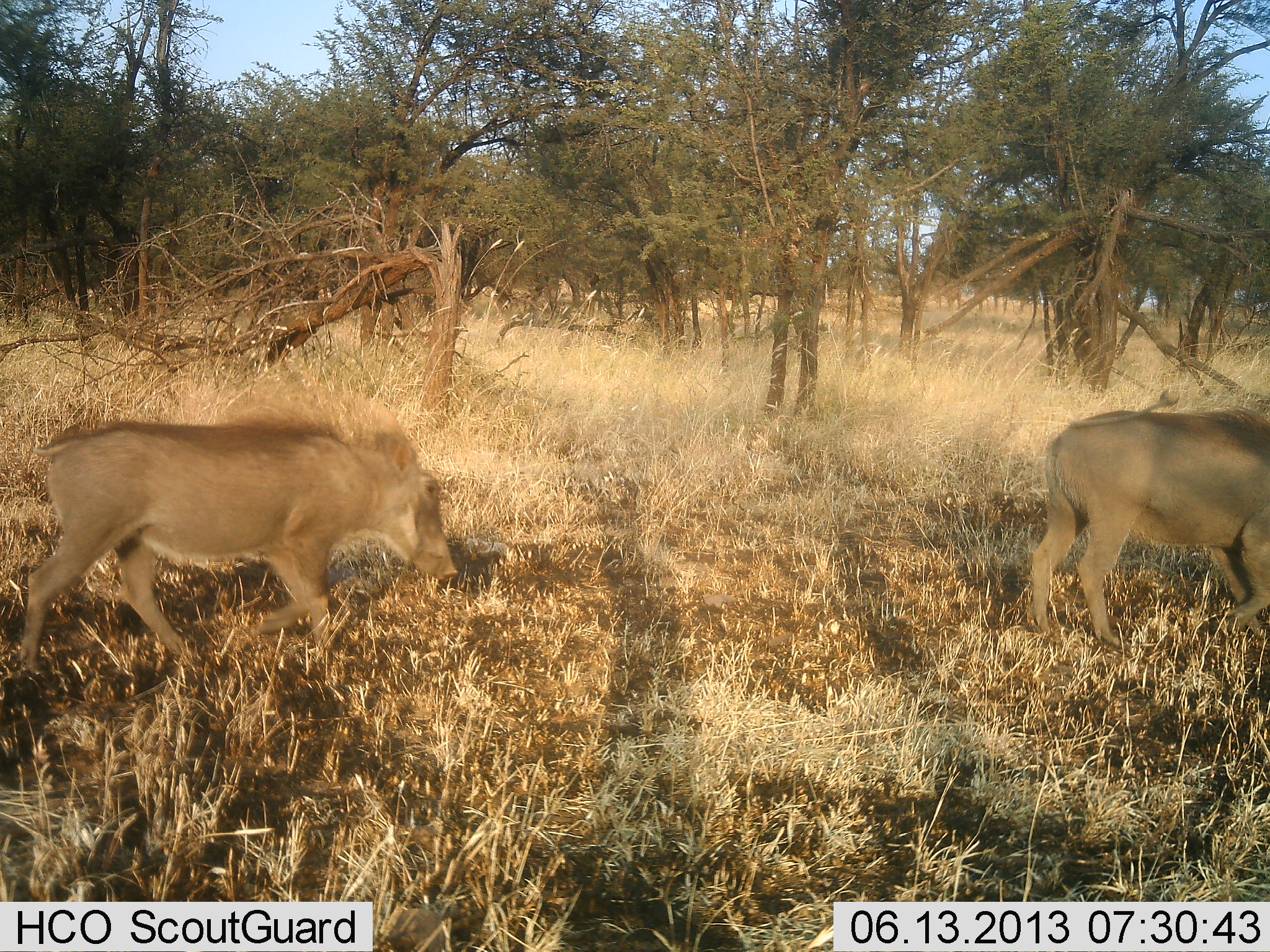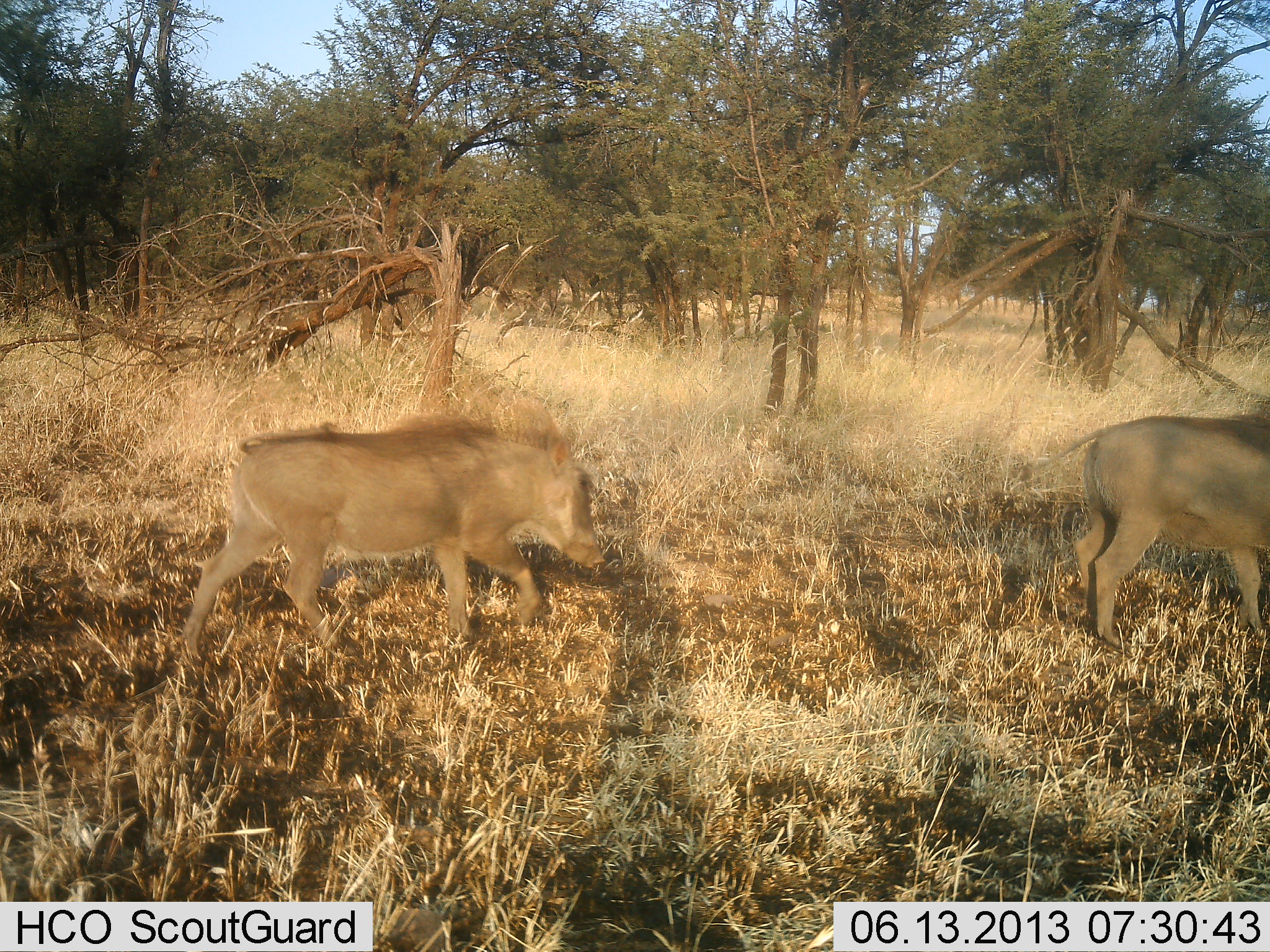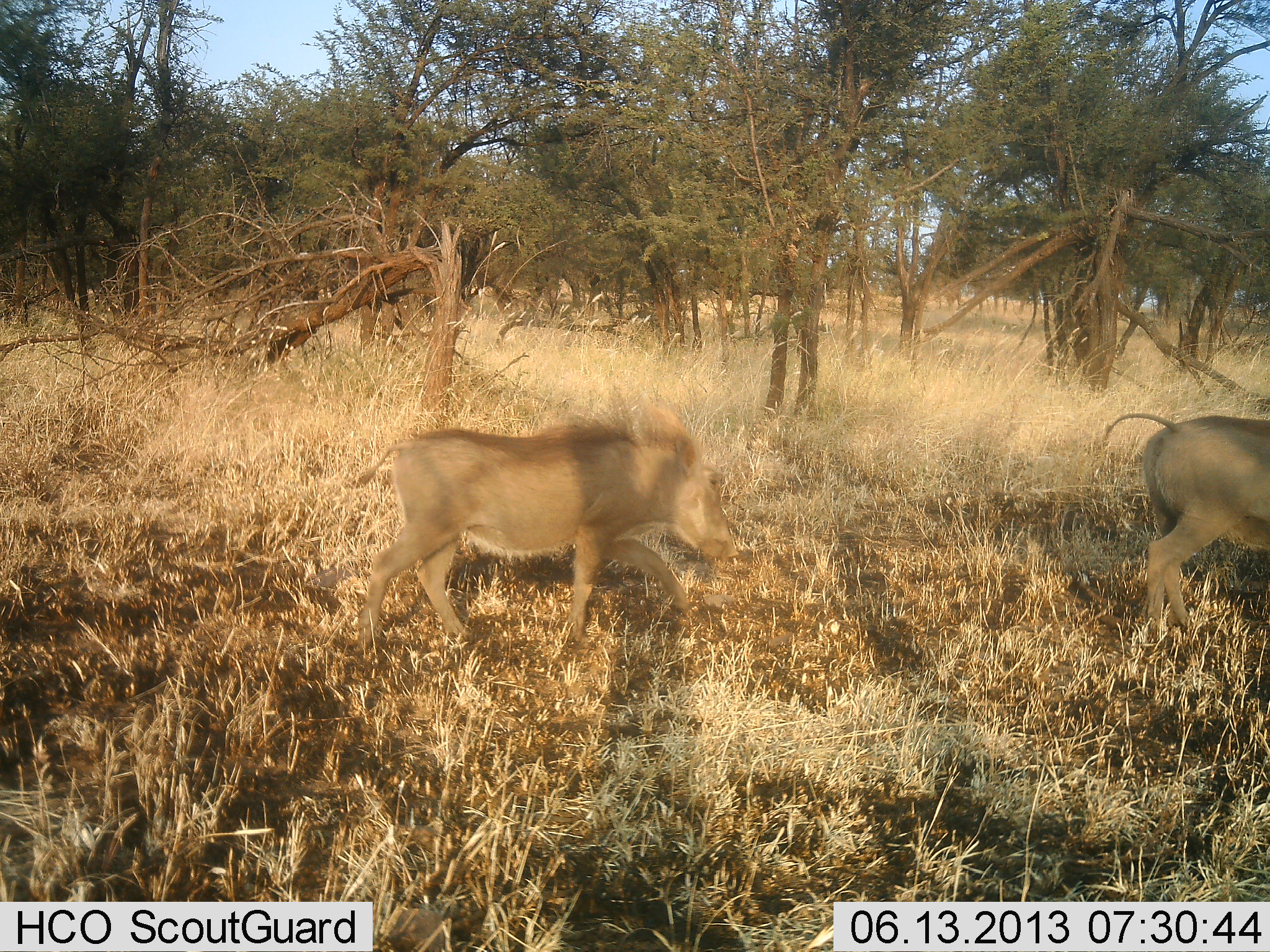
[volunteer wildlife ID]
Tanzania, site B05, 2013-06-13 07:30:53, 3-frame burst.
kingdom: Animalia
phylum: Chordata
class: Mammalia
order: Artiodactyla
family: Suidae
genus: Phacochoerus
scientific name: Phacochoerus africanus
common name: warthog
Warthog (Phacochoerus africanus), count 2. Behavior (volunteer vote fractions): standing 0%, resting 0%, moving 100%, interacting 0%. Young present (vote fraction): 0%. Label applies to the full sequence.